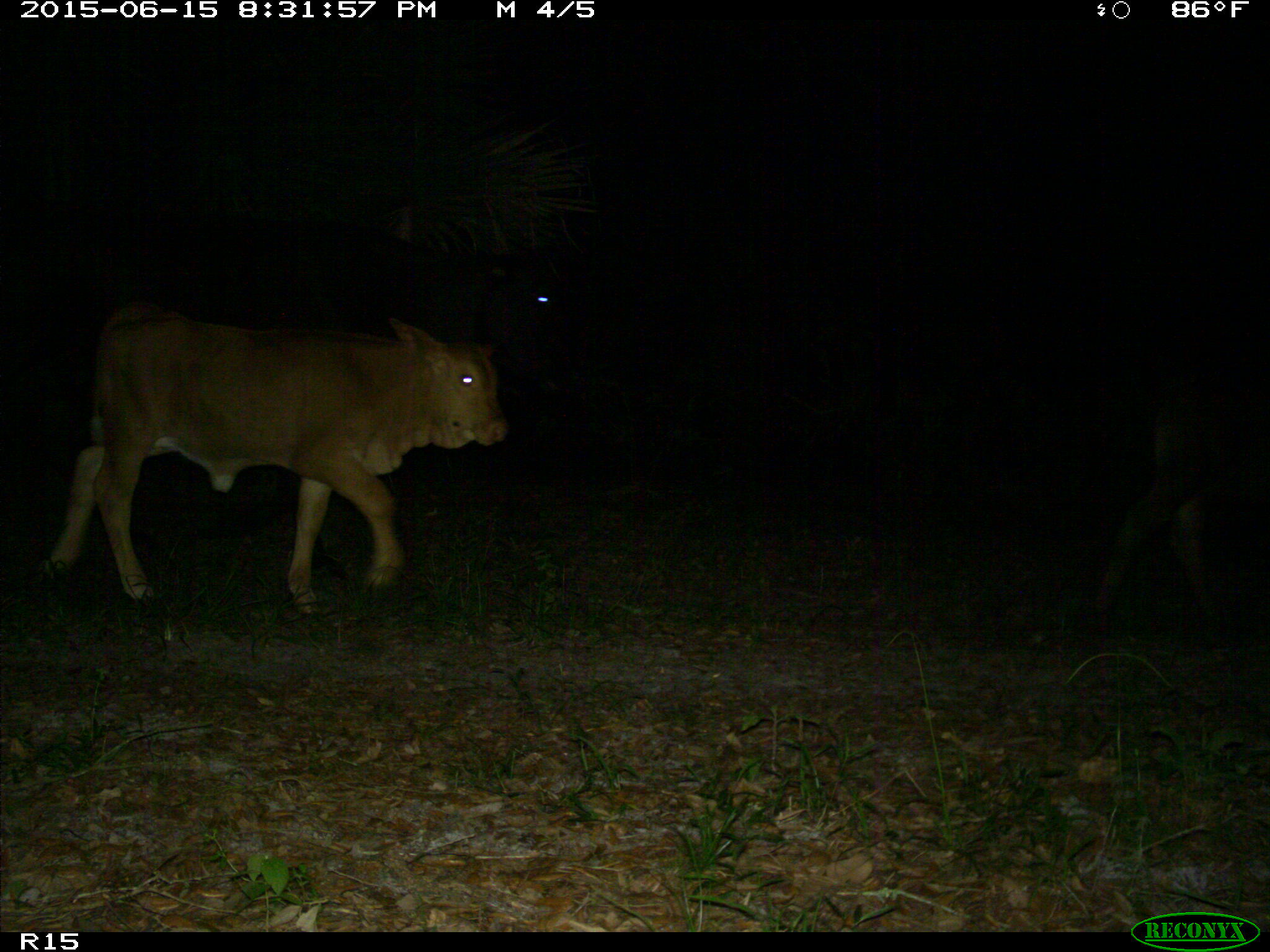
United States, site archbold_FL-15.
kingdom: Animalia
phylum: Chordata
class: Mammalia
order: Artiodactyla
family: Bovidae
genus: Bos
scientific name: Bos taurus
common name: domestic cow